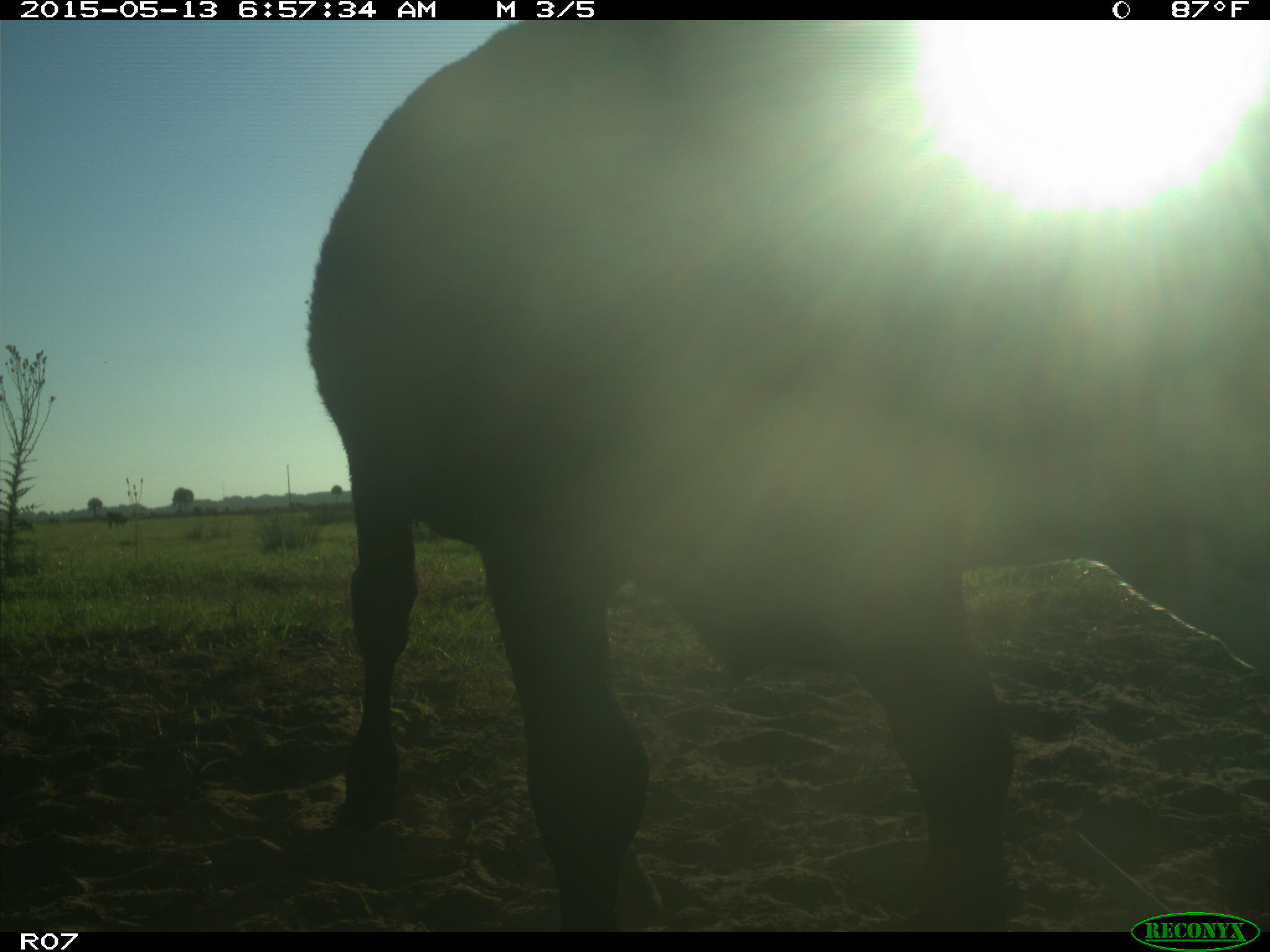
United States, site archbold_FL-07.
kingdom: Animalia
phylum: Chordata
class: Mammalia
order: Artiodactyla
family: Bovidae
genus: Bos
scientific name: Bos taurus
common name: domestic cow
Bos taurus (domestic cow).